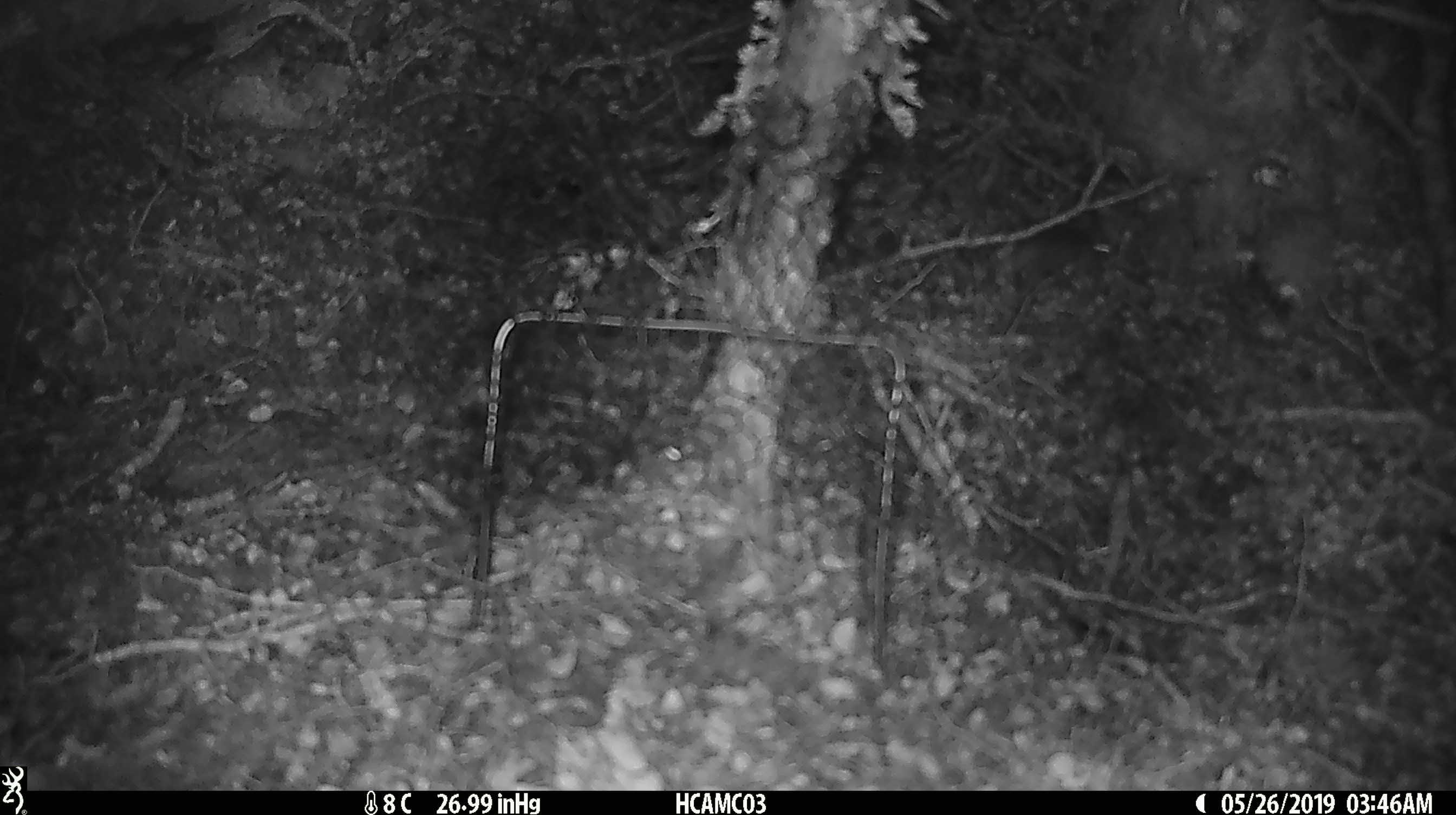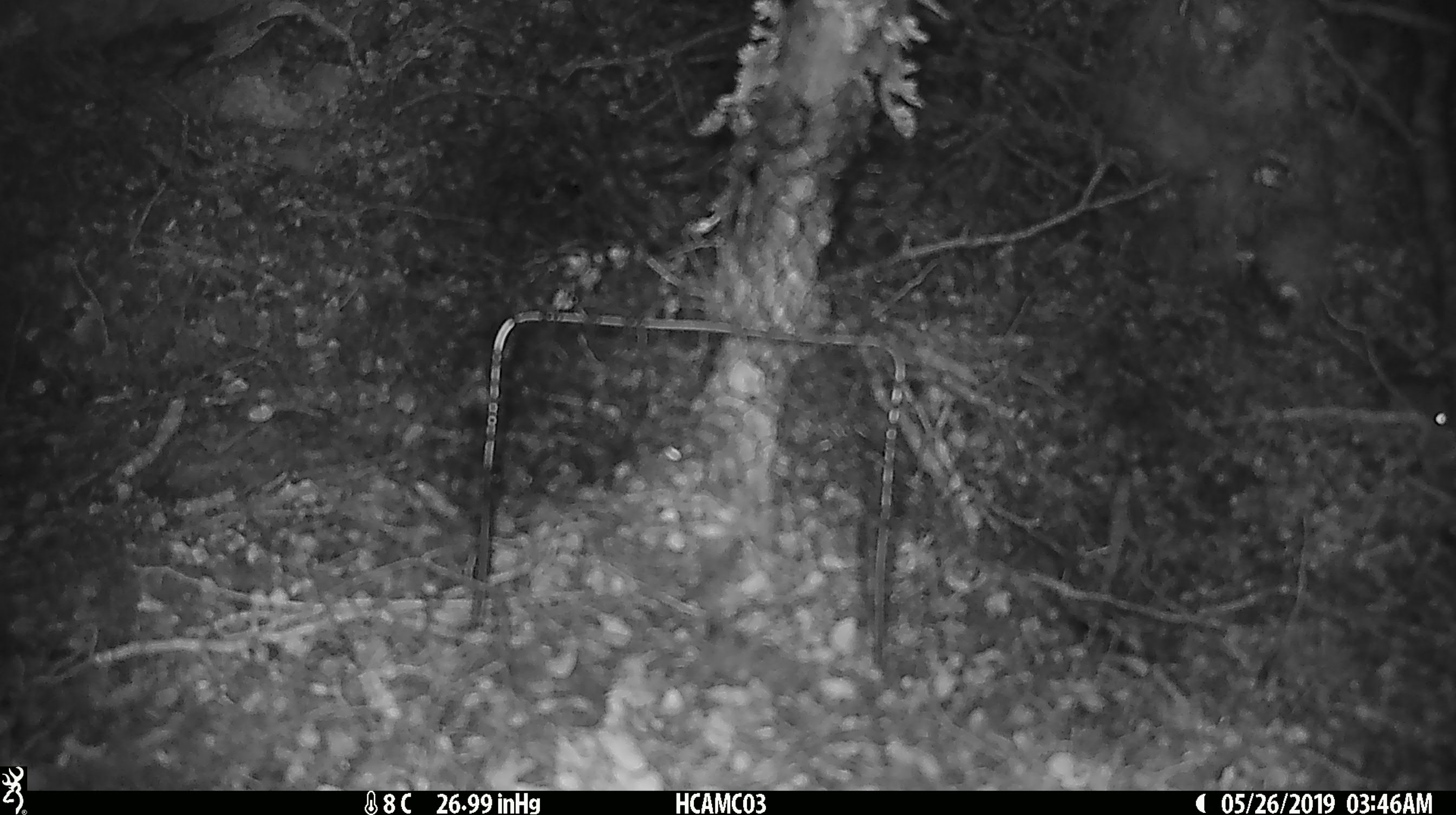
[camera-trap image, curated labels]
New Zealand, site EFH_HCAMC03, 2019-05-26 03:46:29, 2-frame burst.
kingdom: Animalia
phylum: Chordata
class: Mammalia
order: Rodentia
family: Muridae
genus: Mus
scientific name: Mus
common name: mouse